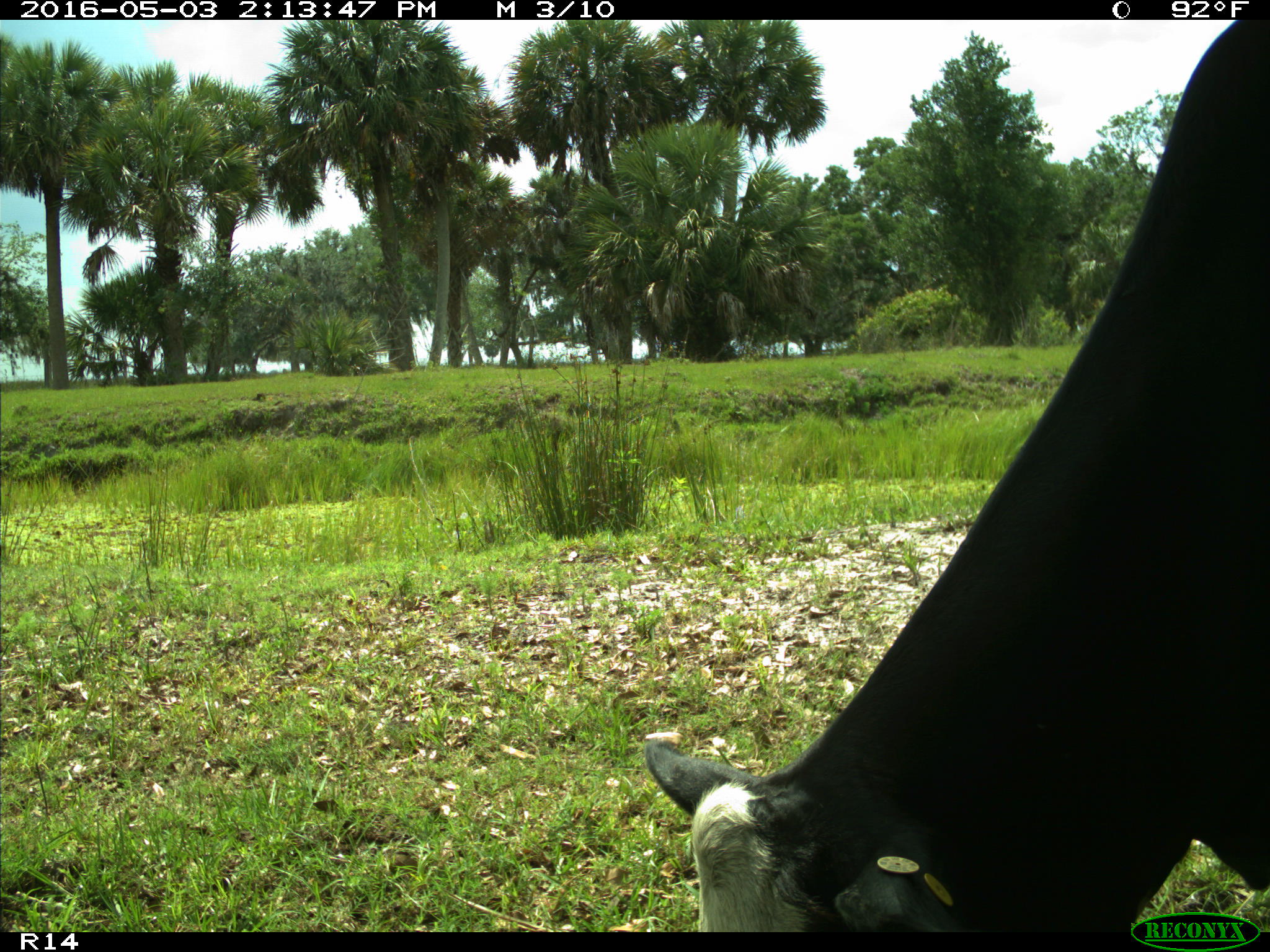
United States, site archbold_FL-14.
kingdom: Animalia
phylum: Chordata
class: Mammalia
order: Artiodactyla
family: Bovidae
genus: Bos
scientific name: Bos taurus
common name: domestic cow